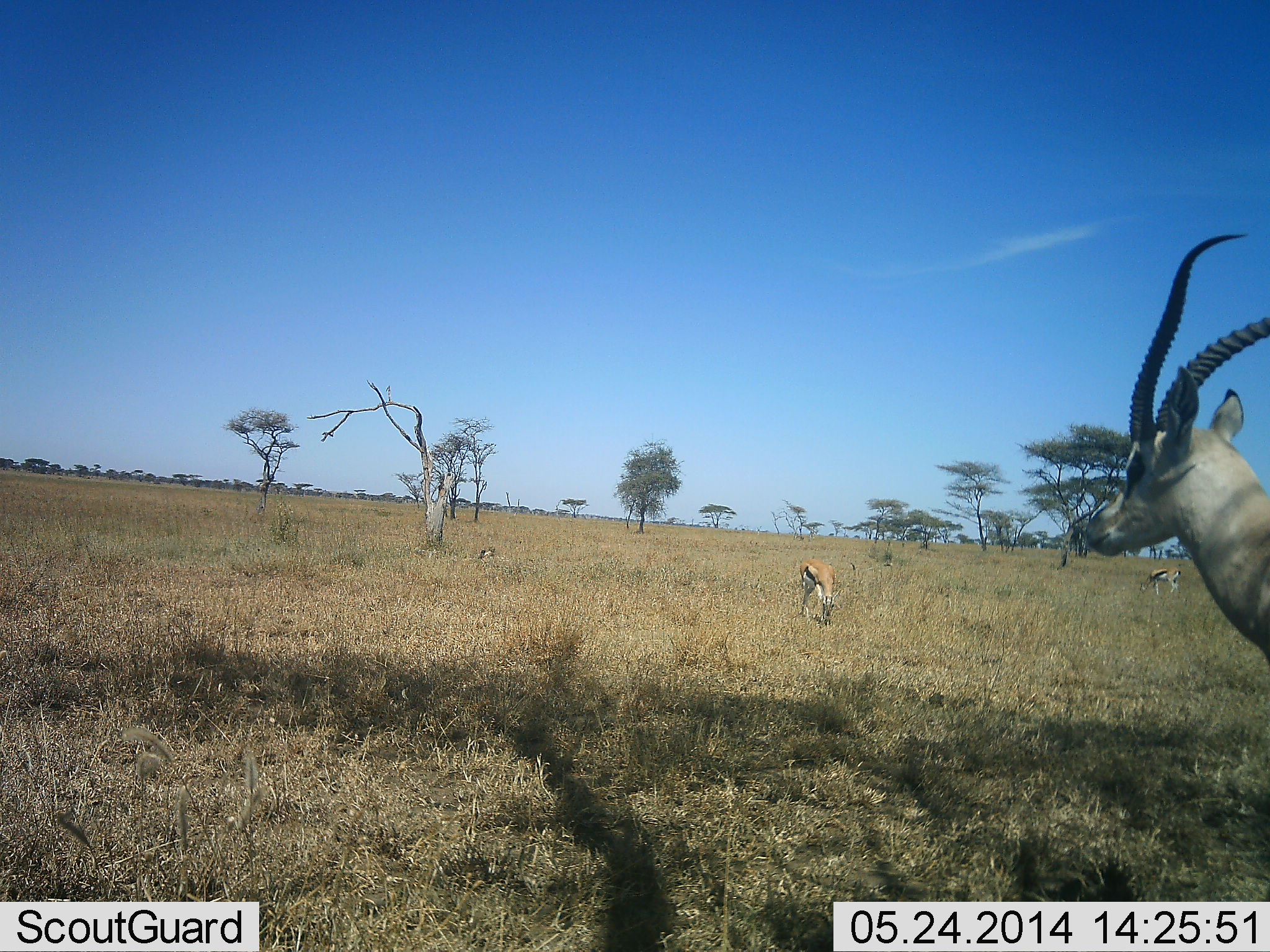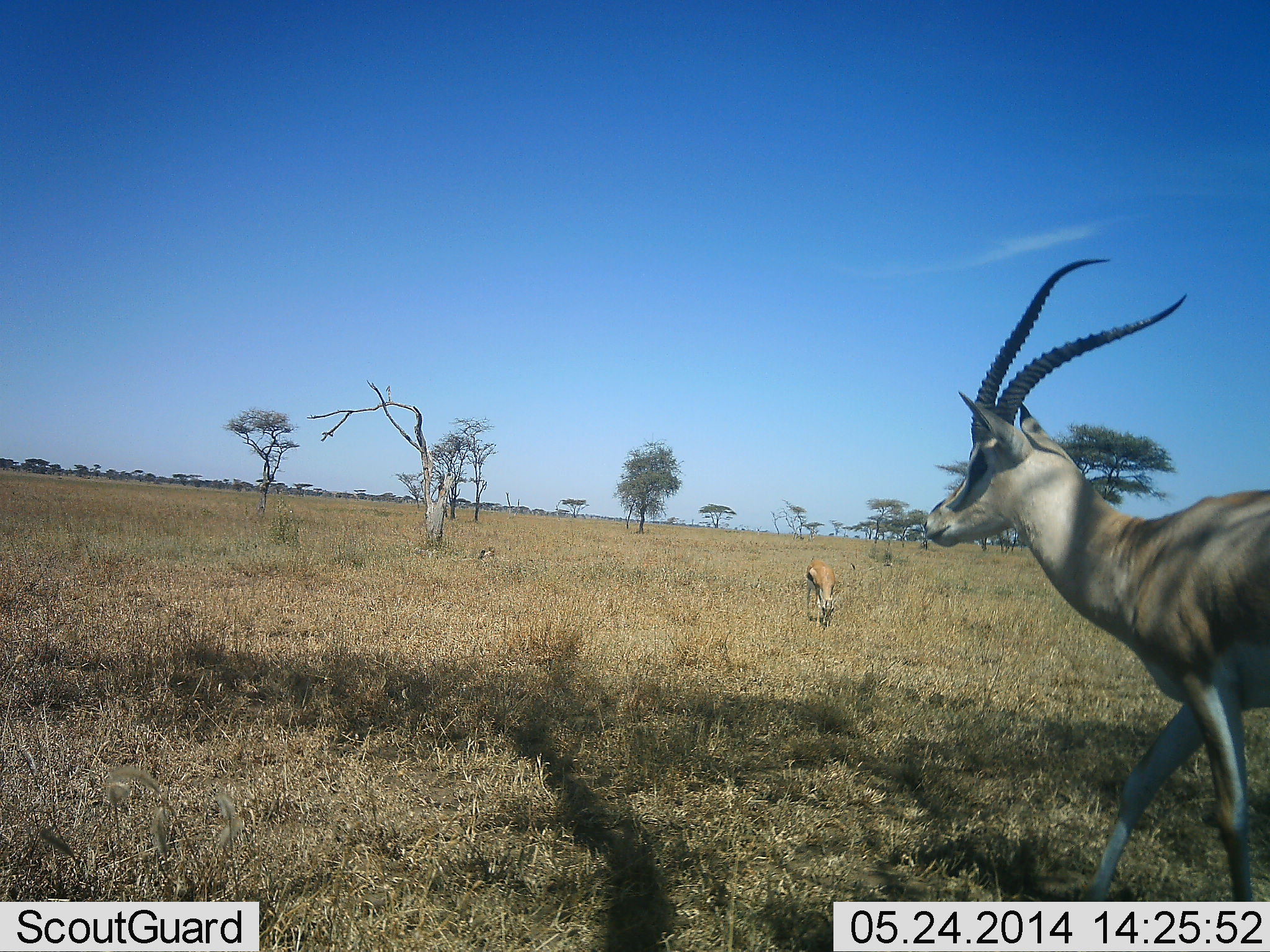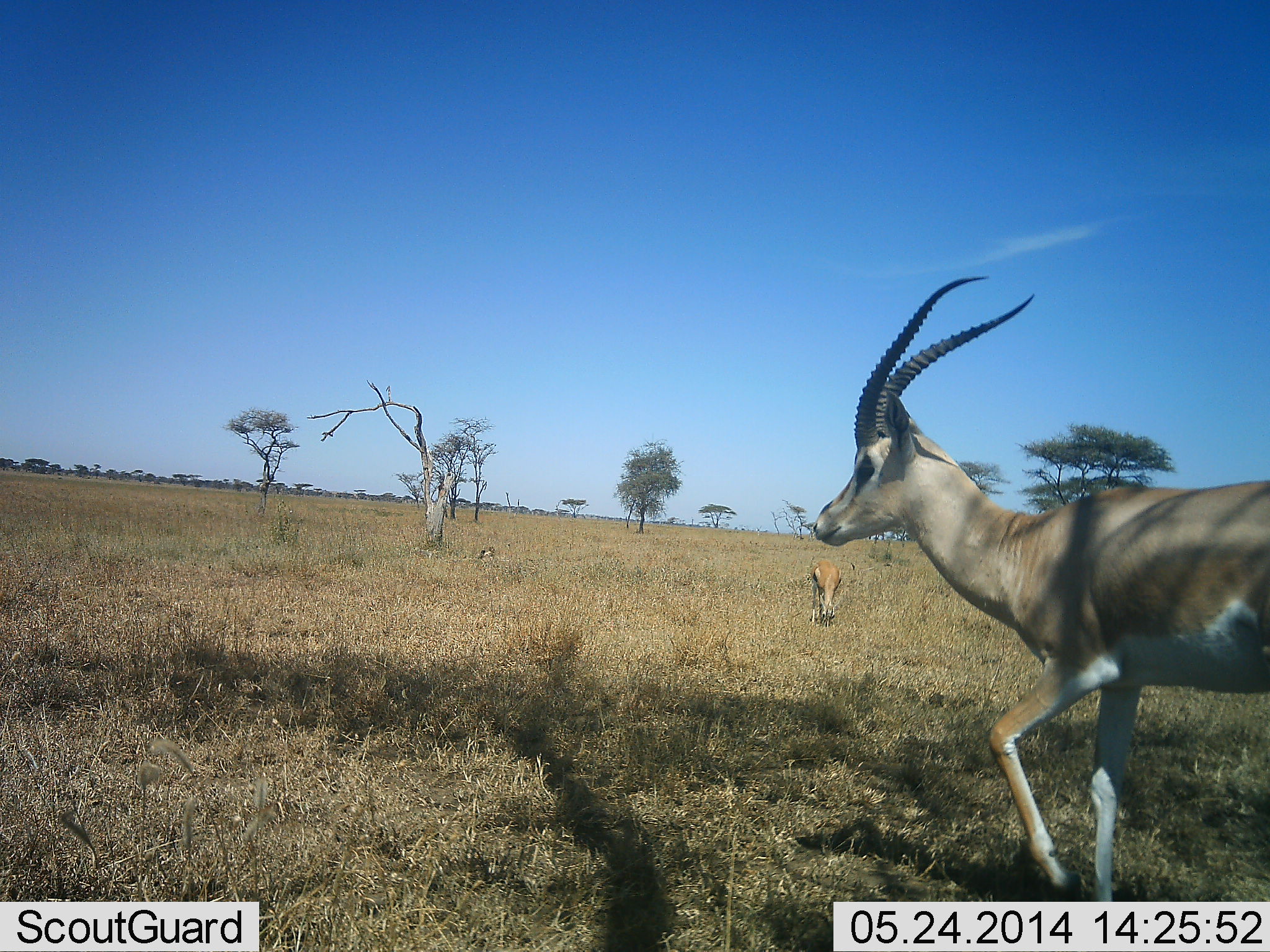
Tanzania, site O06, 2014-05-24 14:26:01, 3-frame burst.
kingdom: Animalia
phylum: Chordata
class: Mammalia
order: Artiodactyla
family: Bovidae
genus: Eudorcas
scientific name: Eudorcas thomsonii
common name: thomson's gazelle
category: gazellethomsons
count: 2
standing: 25%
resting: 0%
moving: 17%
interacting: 0%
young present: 0%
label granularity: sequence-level